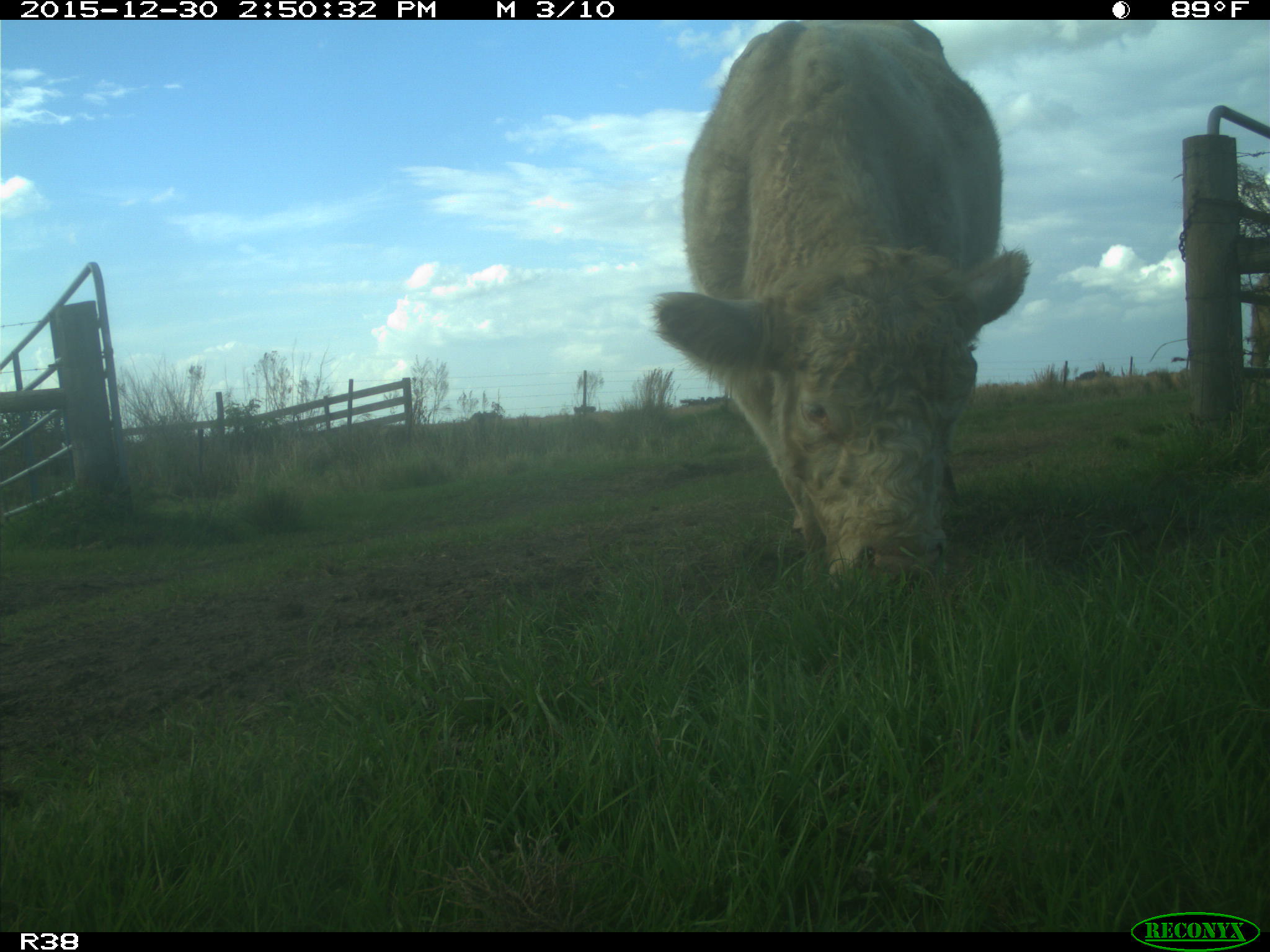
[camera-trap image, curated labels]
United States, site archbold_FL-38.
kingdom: Animalia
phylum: Chordata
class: Mammalia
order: Artiodactyla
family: Bovidae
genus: Bos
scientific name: Bos taurus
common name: domestic cow